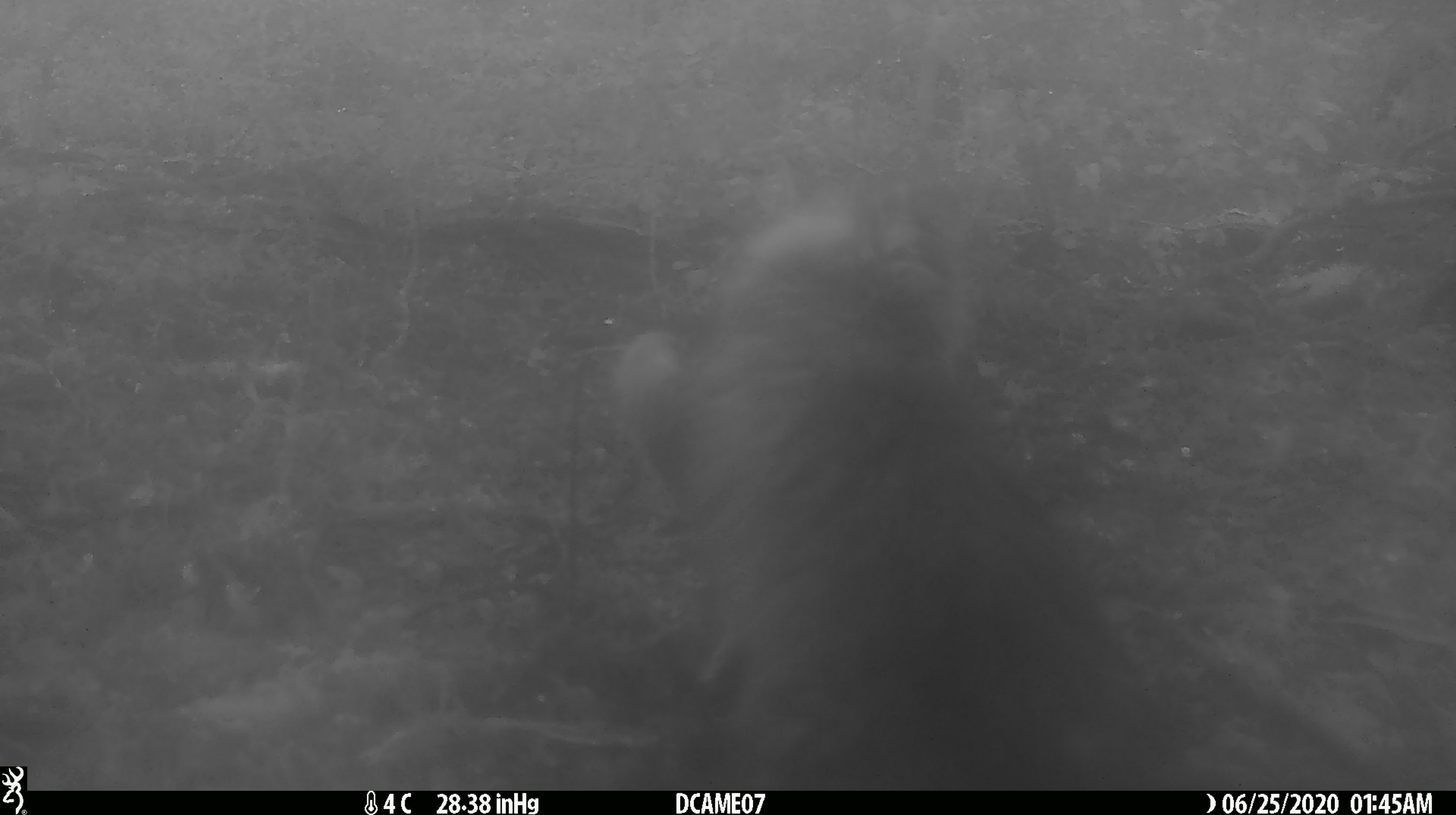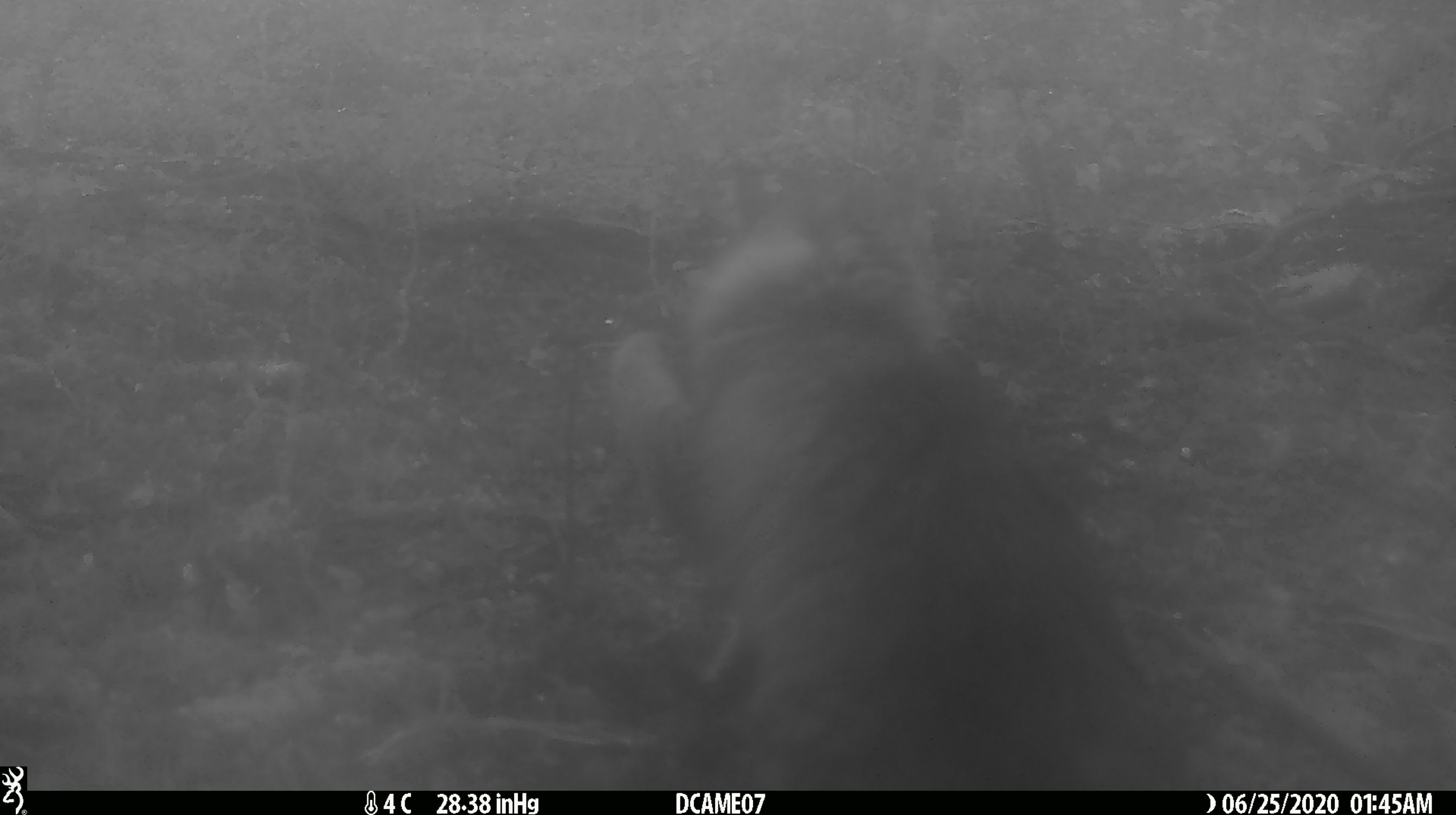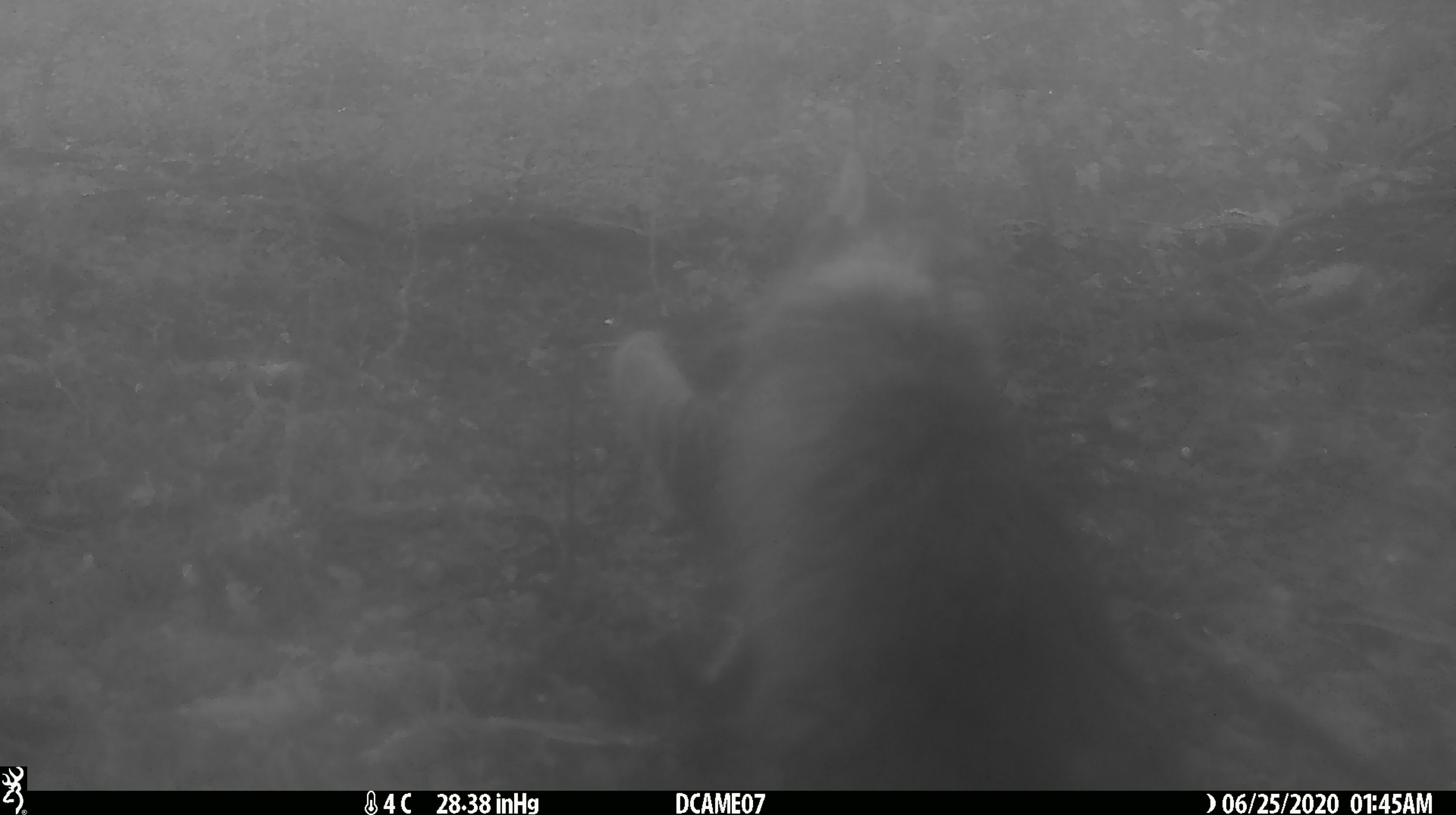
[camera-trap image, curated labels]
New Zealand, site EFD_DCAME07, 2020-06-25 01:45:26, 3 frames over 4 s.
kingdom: Animalia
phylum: Chordata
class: Mammalia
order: Carnivora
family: Felidae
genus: Felis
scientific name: Felis catus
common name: domestic cat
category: cat